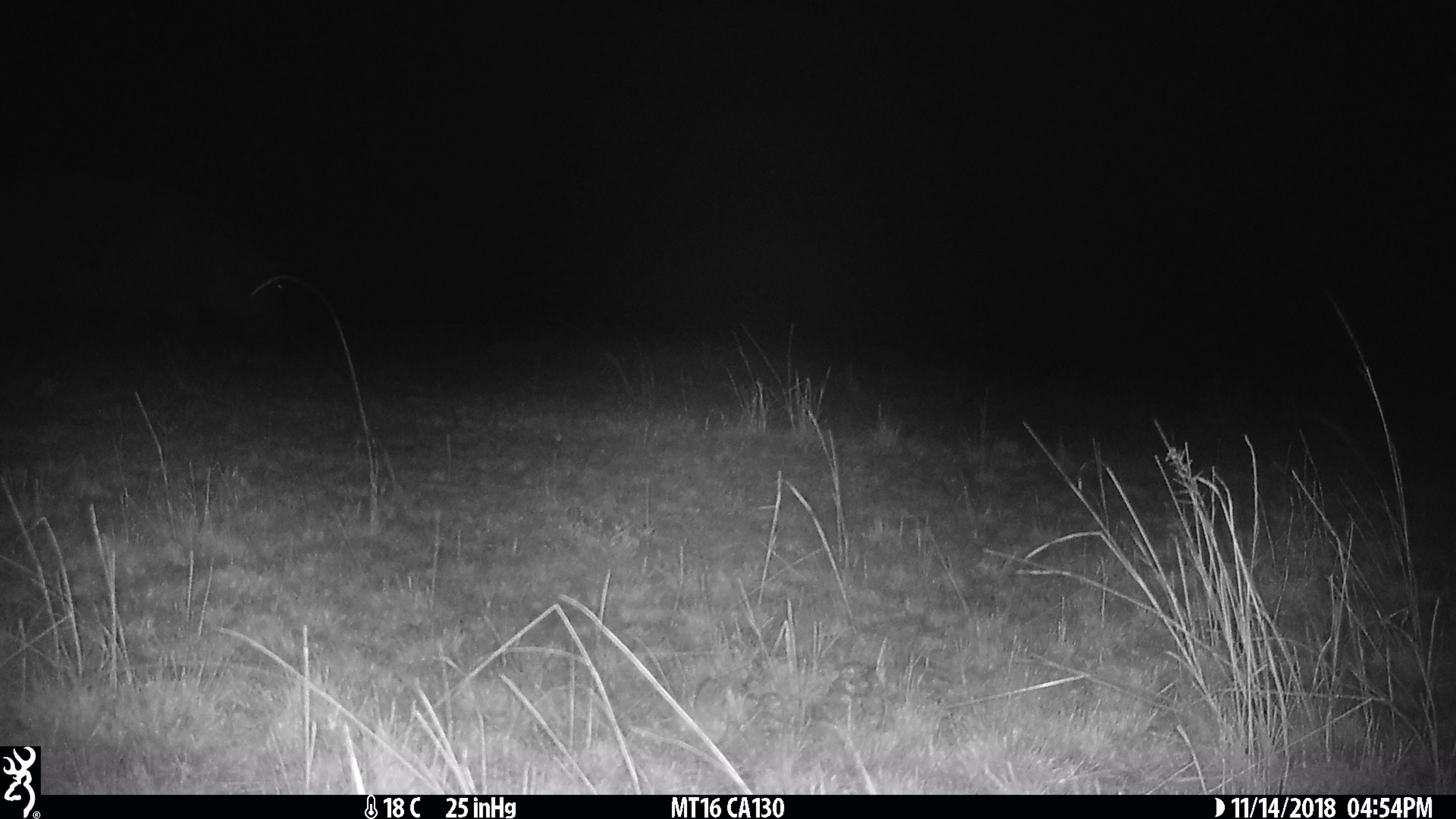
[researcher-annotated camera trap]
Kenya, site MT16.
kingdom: Animalia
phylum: Chordata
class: Mammalia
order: Artiodactyla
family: Hippopotamidae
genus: Hippopotamus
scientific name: Hippopotamus amphibius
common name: hippopotamus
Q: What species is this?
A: Hippopotamus (Hippopotamus amphibius).